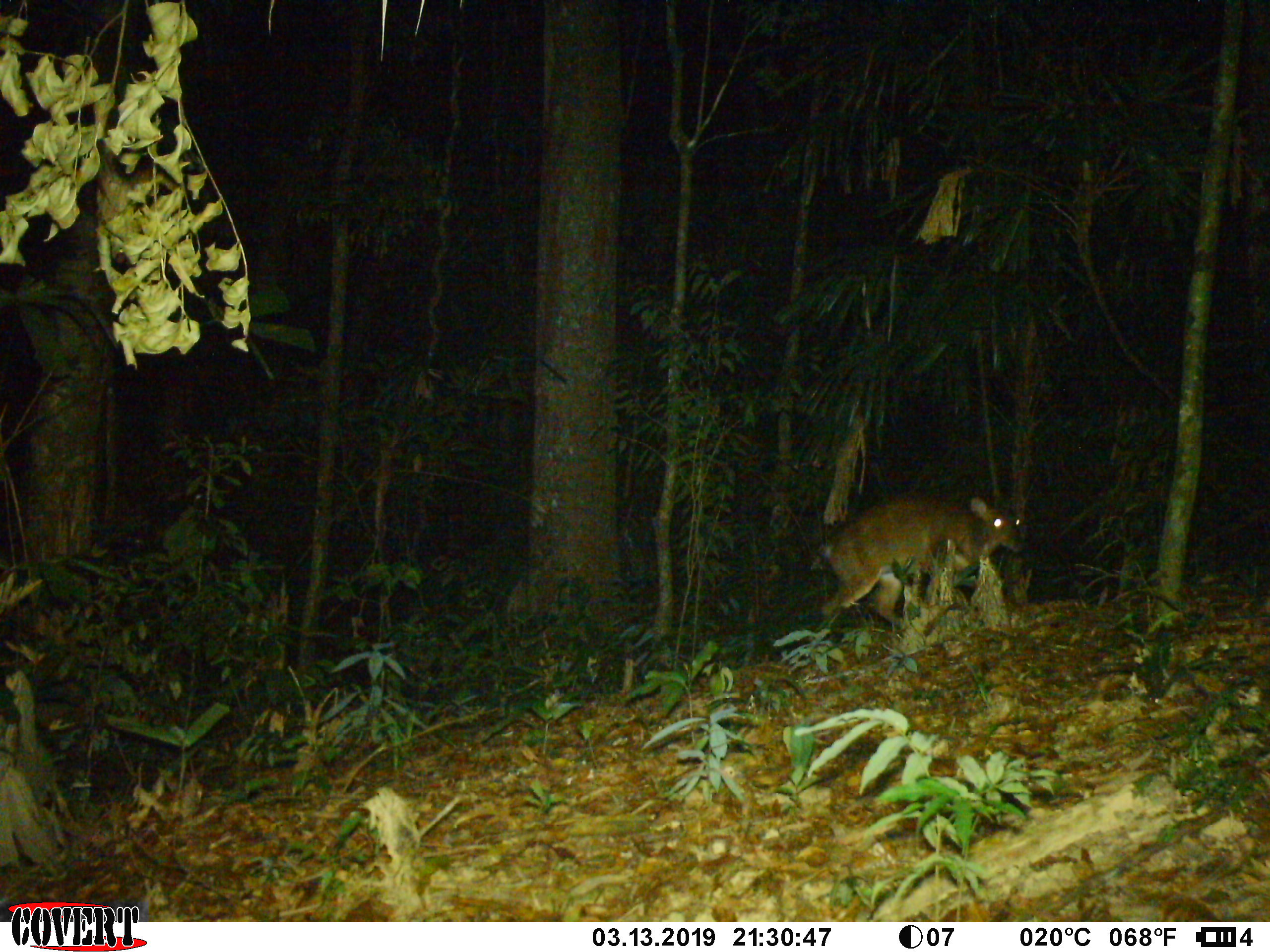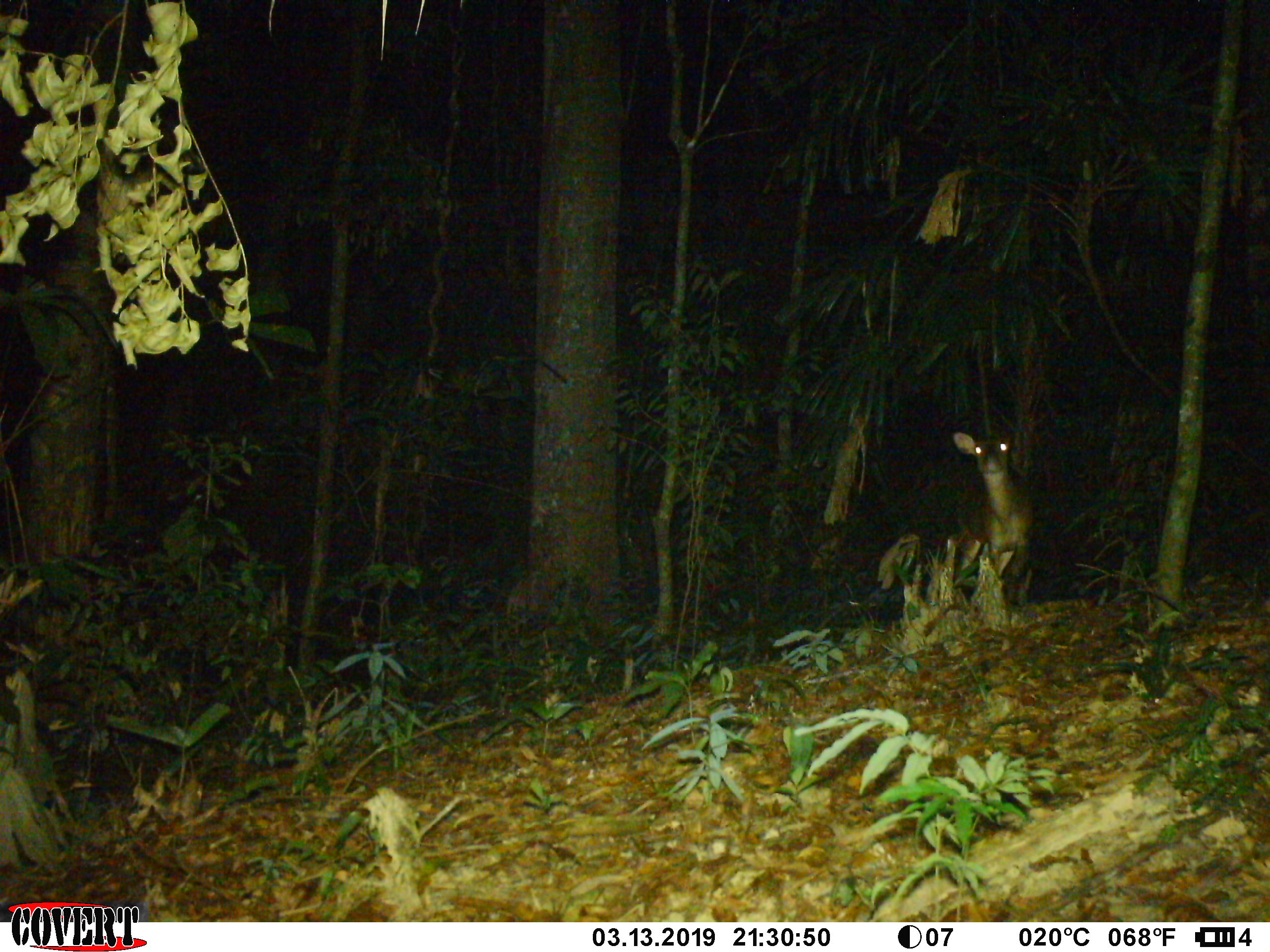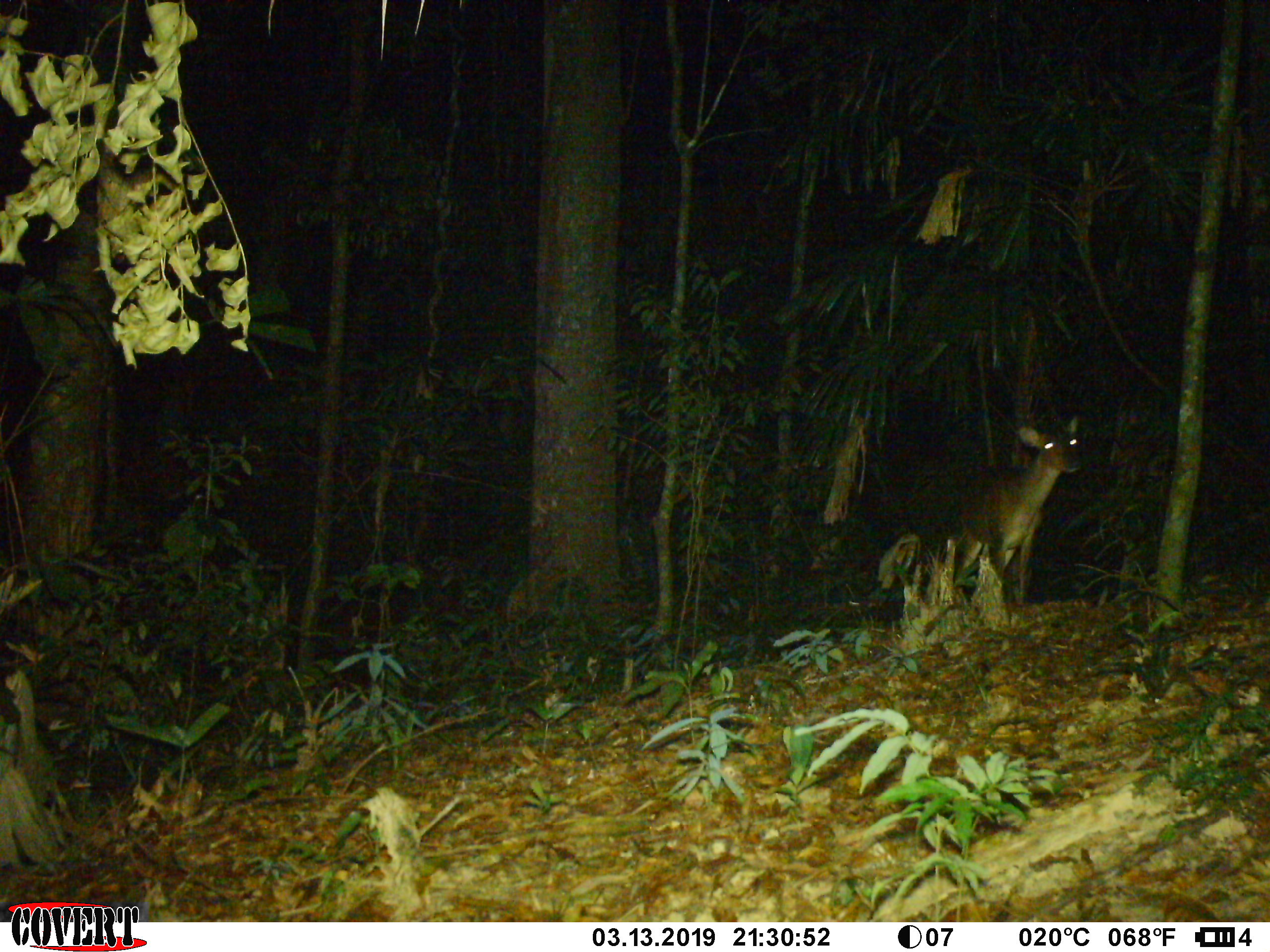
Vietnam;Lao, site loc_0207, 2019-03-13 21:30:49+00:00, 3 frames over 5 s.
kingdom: Animalia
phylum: Chordata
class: Mammalia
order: Artiodactyla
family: Cervidae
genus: Muntiacus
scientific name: Muntiacus vuquangensis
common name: large-antlered muntjac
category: large antlered muntjac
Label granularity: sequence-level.